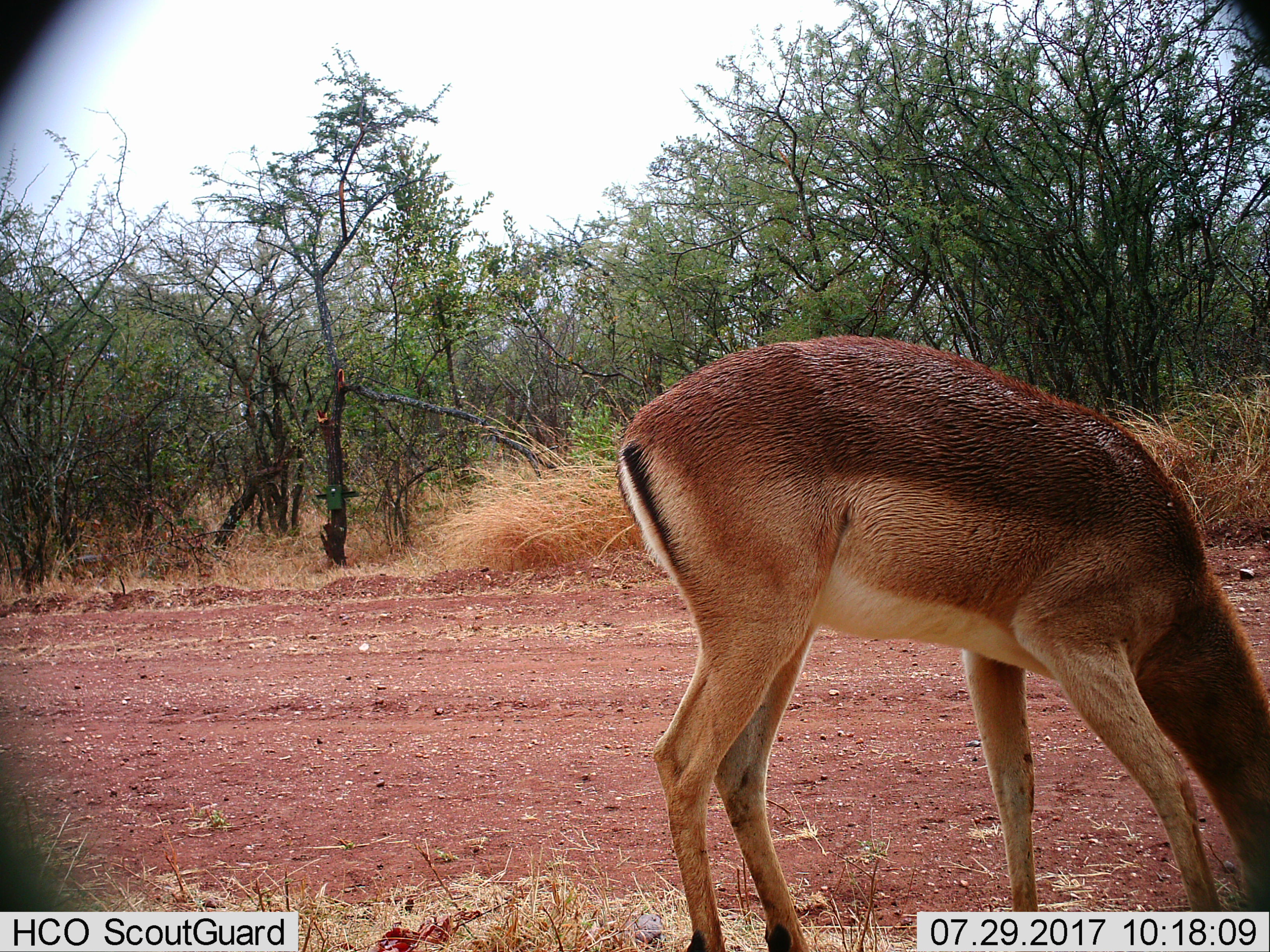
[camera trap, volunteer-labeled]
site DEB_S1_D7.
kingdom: Animalia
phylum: Chordata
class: Mammalia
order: Artiodactyla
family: Bovidae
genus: Aepyceros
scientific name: Aepyceros melampus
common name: impala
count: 1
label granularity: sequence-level